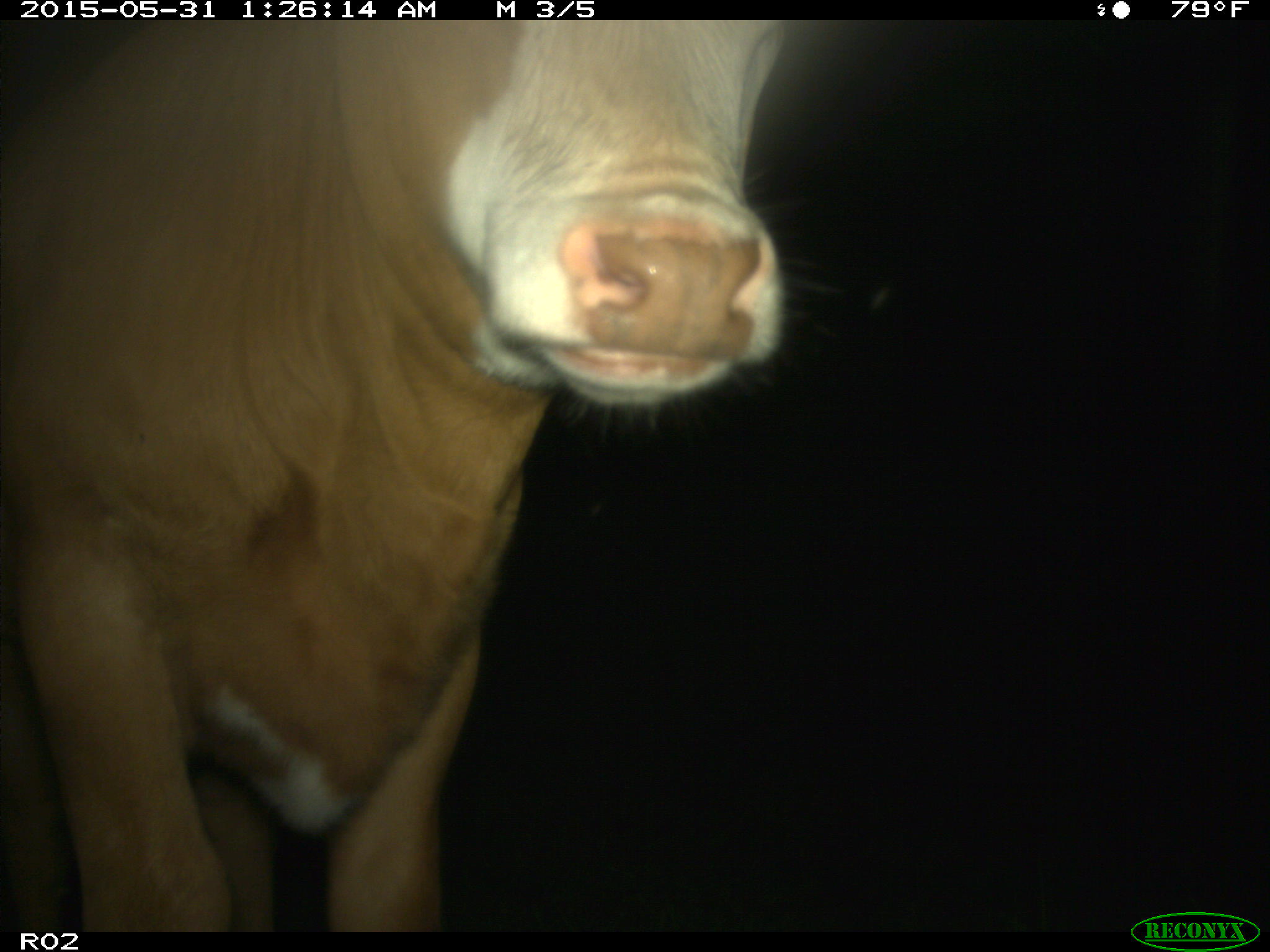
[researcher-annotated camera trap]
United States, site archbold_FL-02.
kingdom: Animalia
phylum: Chordata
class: Mammalia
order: Artiodactyla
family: Bovidae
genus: Bos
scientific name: Bos taurus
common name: domestic cow